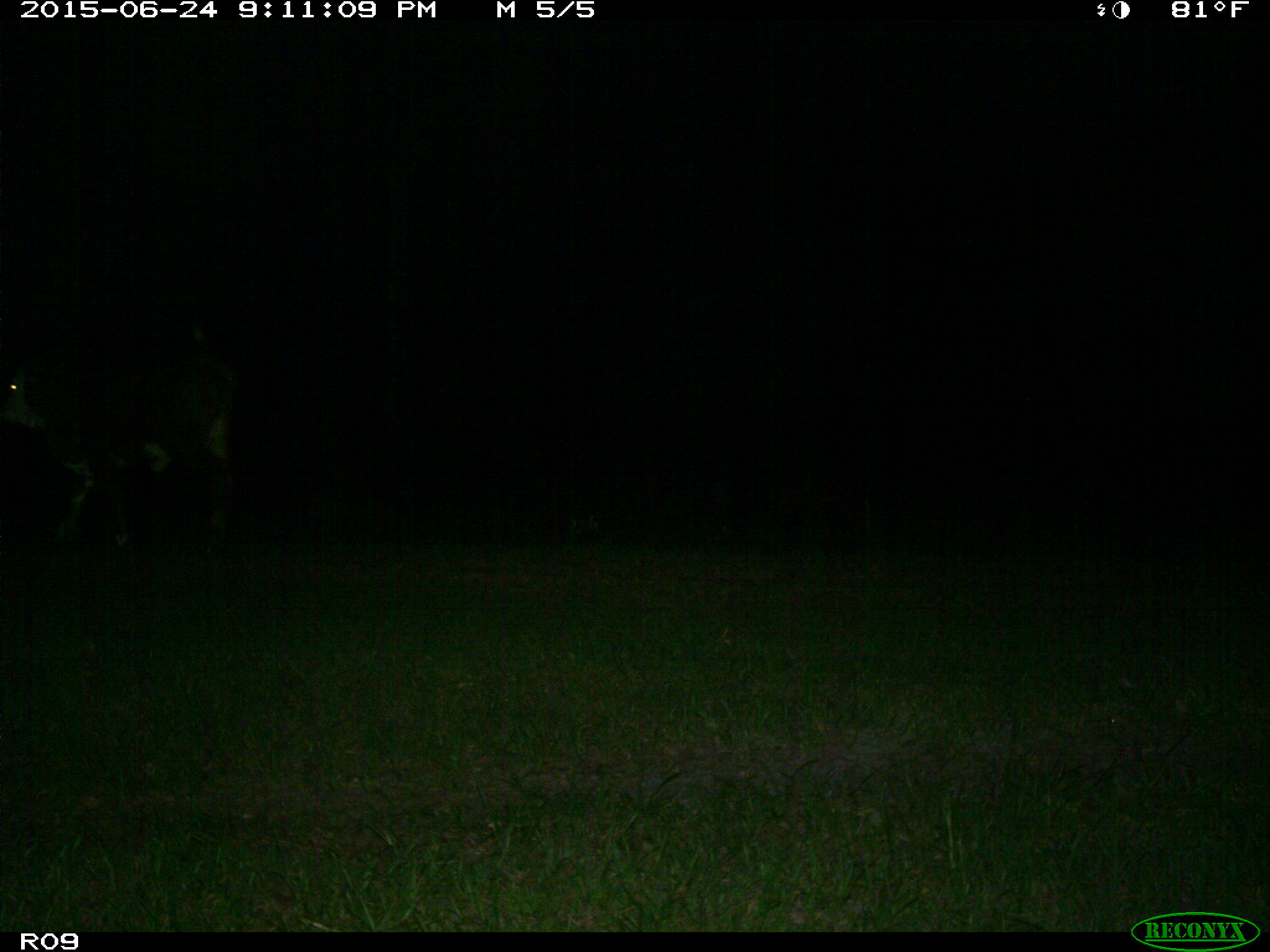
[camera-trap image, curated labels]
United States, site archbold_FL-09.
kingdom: Animalia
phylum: Chordata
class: Mammalia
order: Artiodactyla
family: Bovidae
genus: Bos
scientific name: Bos taurus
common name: domestic cow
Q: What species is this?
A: Bos taurus (domestic cow).